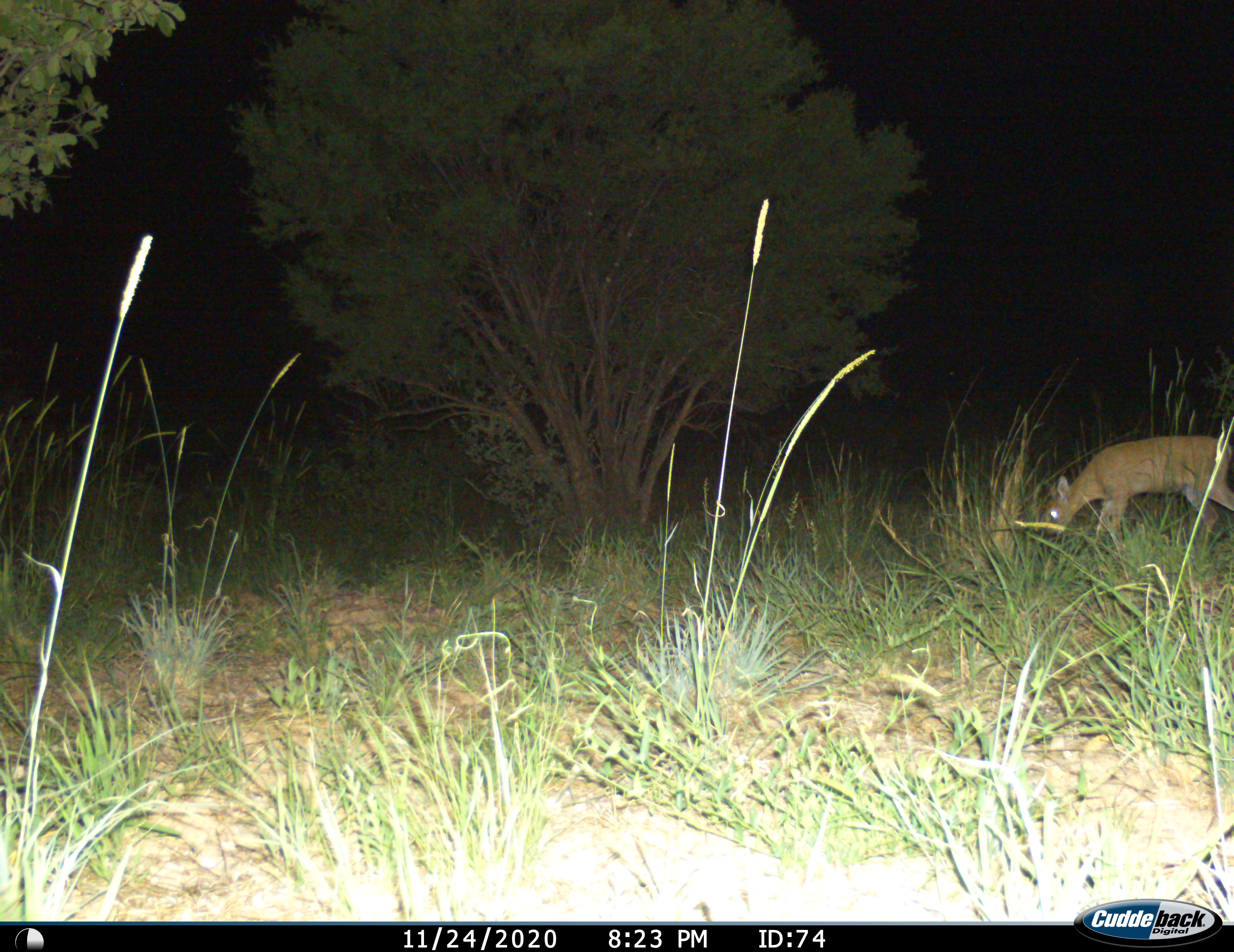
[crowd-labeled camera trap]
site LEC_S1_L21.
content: unidentified animal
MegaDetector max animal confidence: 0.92